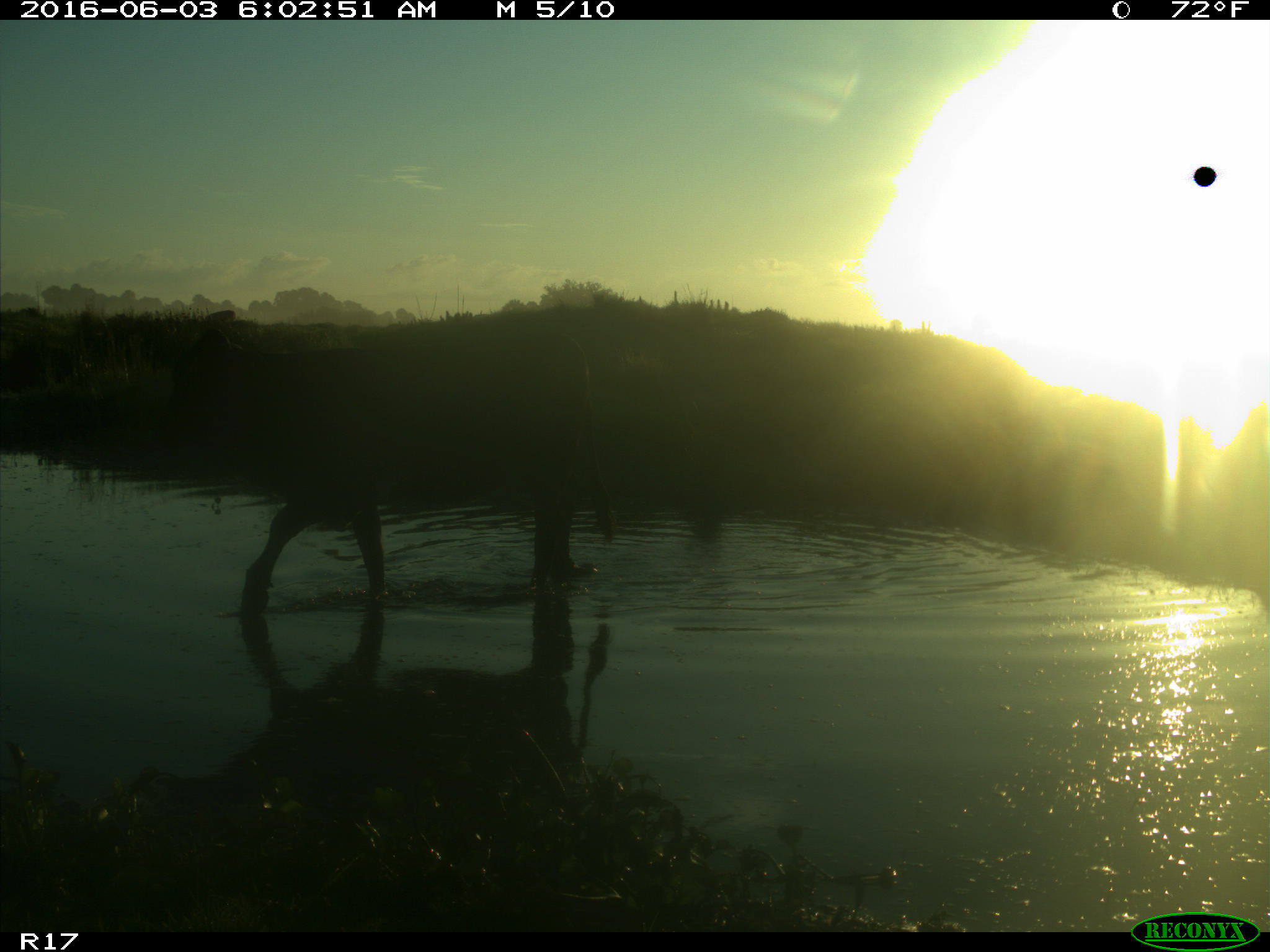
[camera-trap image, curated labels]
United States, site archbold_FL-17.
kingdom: Animalia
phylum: Chordata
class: Mammalia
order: Artiodactyla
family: Bovidae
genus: Bos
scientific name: Bos taurus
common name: domestic cow